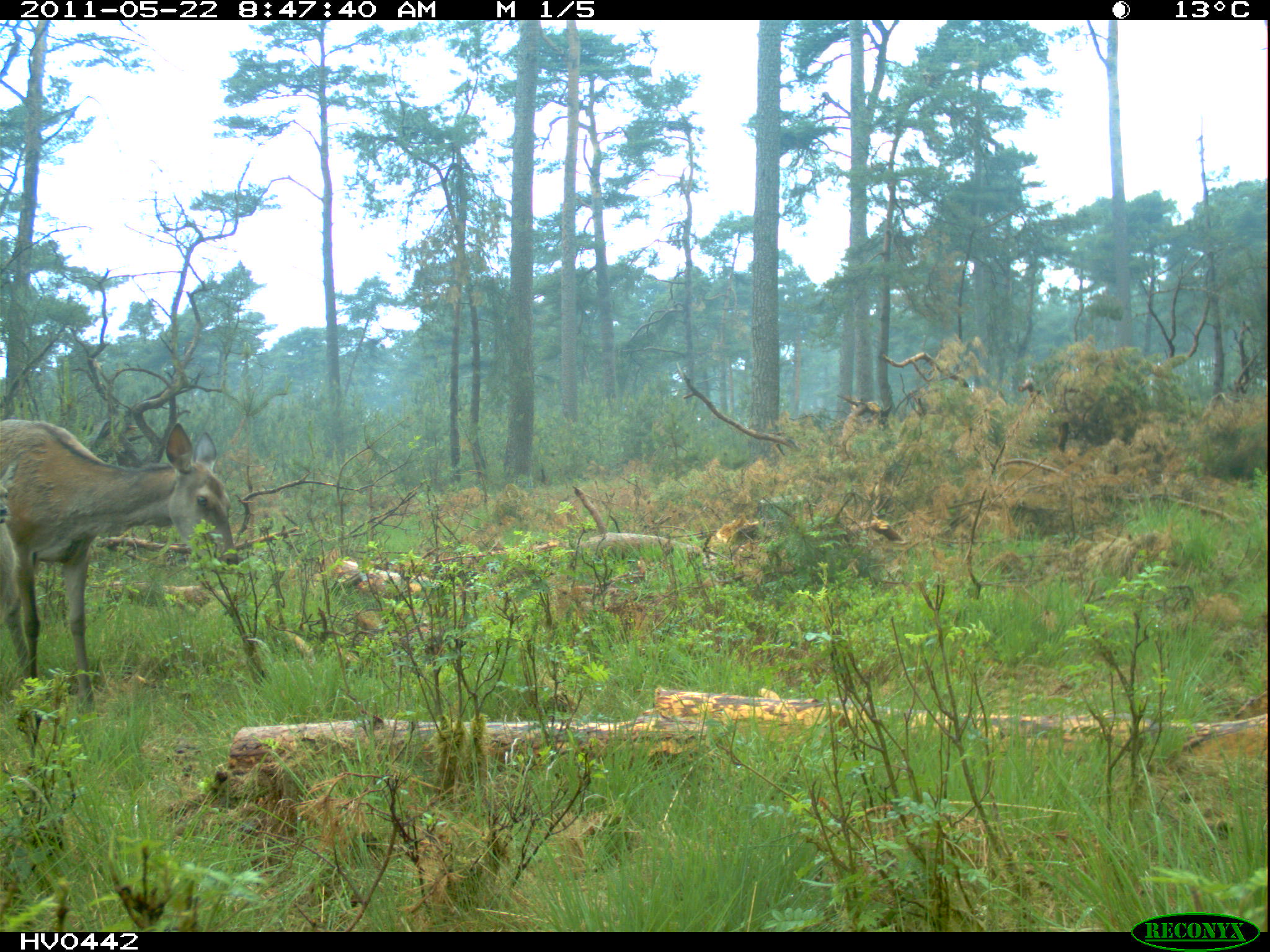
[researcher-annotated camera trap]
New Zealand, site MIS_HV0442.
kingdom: Animalia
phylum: Chordata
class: Mammalia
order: Artiodactyla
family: Cervidae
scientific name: Cervidae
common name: deer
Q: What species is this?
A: Deer (Cervidae).